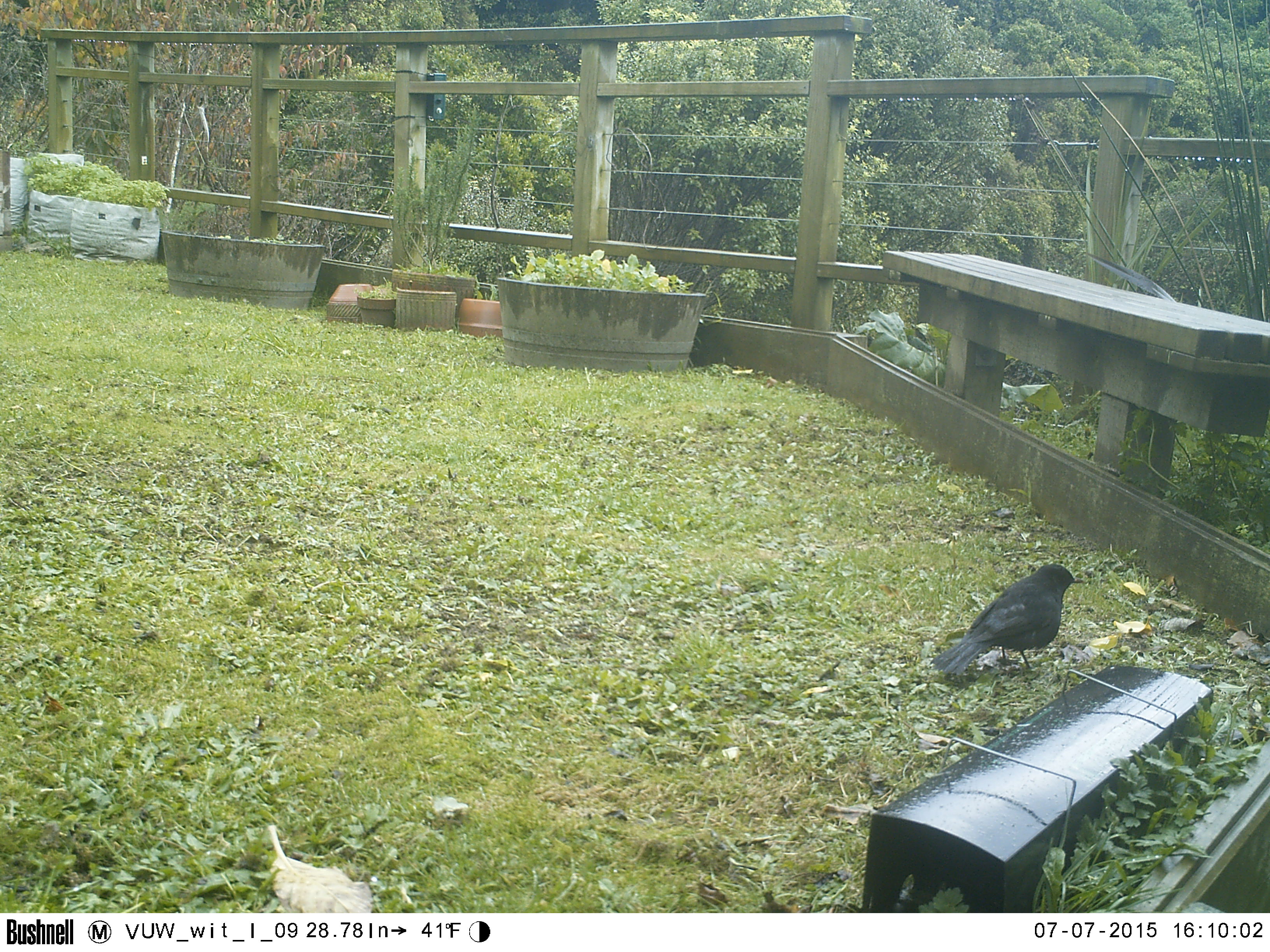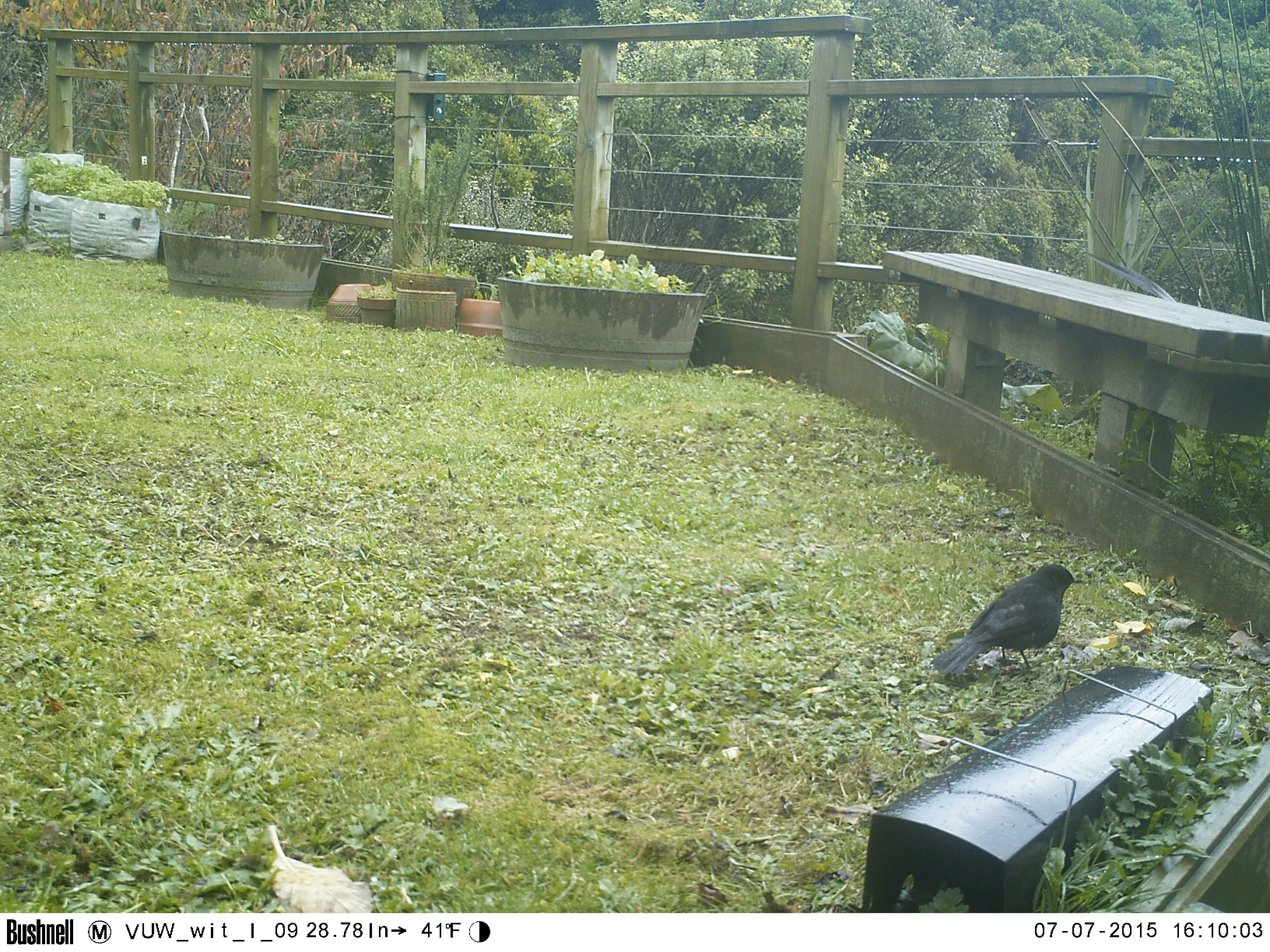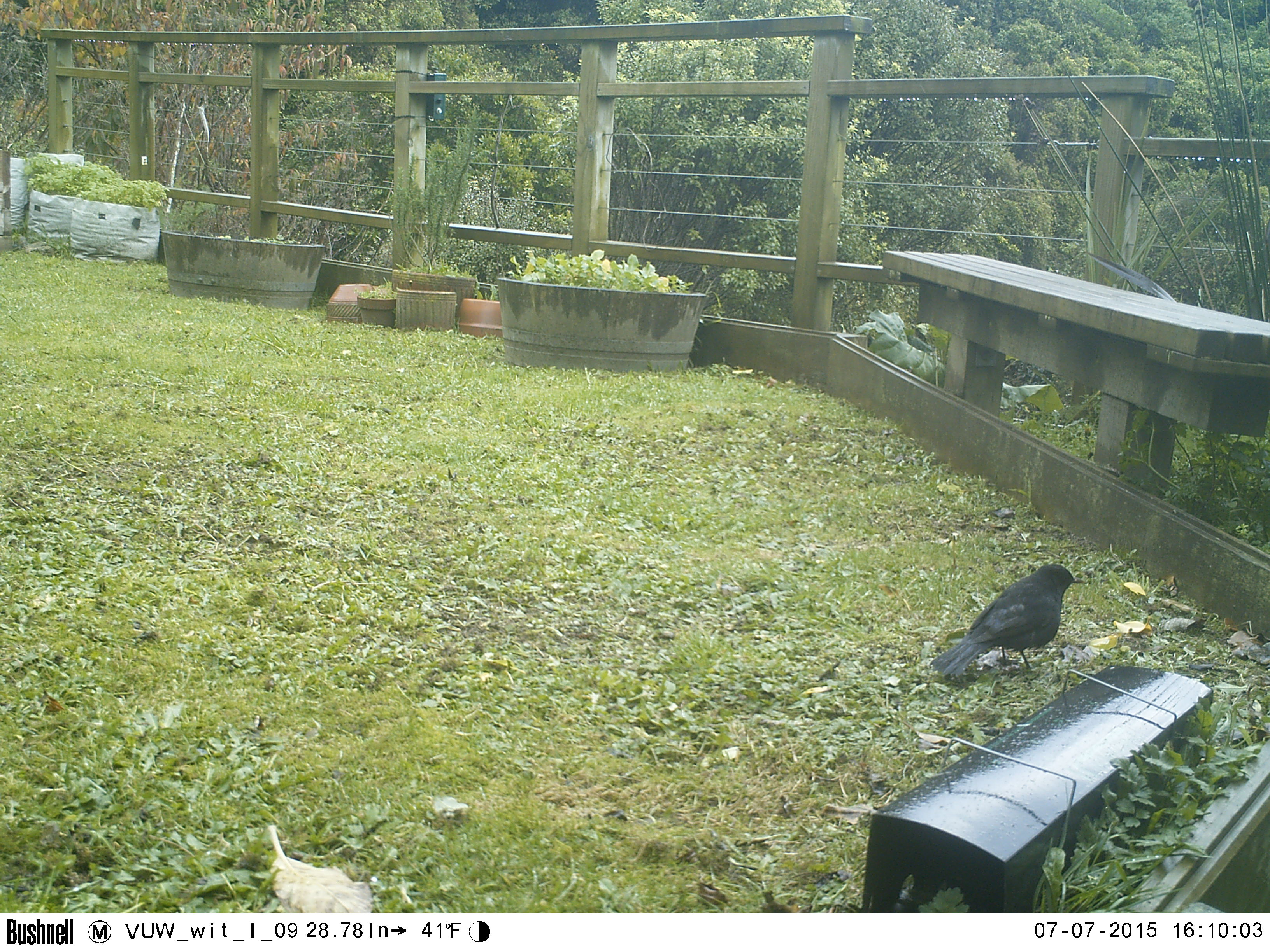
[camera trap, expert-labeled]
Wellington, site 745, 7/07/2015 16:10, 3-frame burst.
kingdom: Animalia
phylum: Chordata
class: Aves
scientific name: Aves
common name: bird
Bird (Aves).